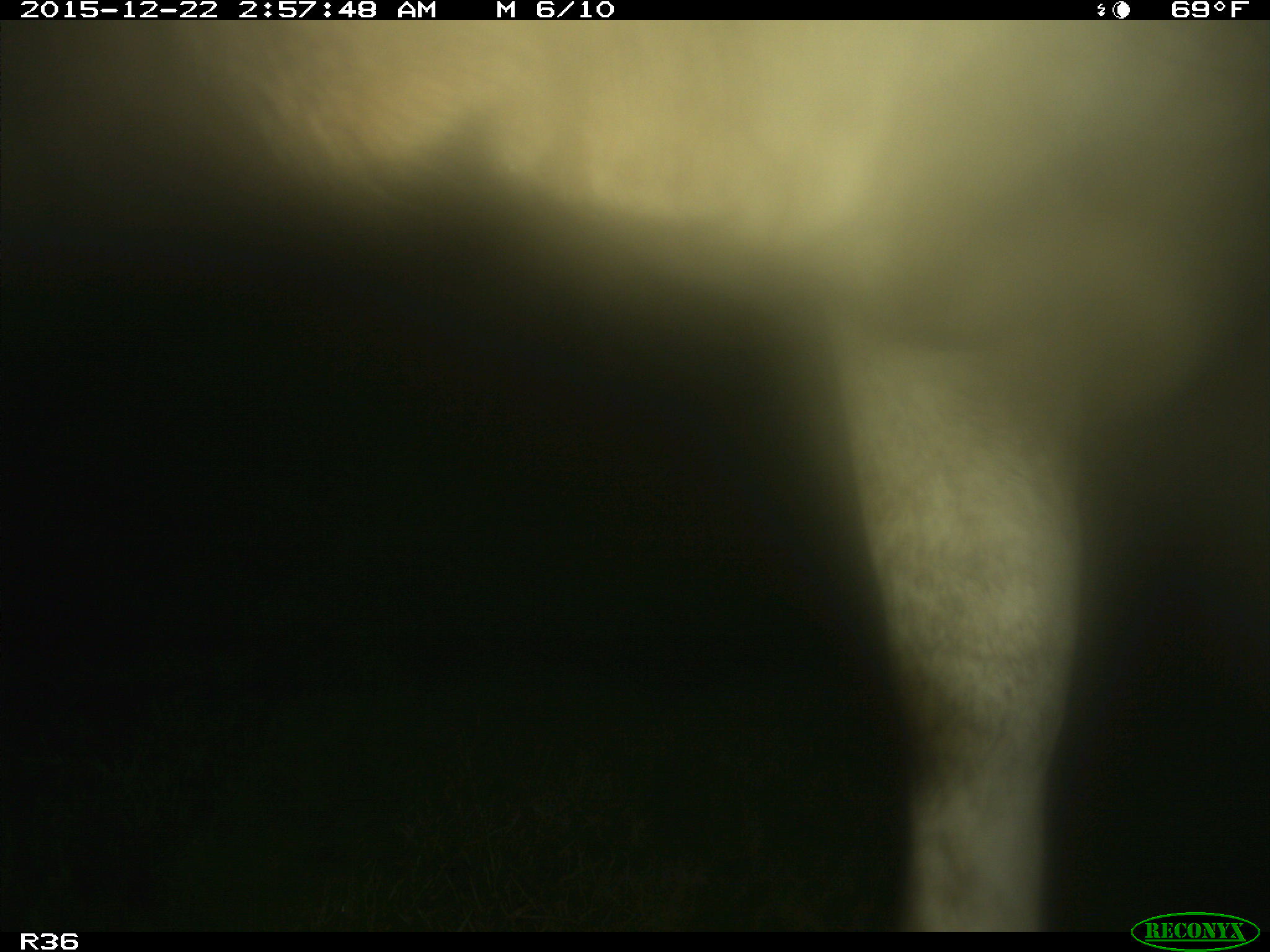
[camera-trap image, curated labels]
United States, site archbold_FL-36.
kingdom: Animalia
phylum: Chordata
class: Mammalia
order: Artiodactyla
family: Bovidae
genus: Bos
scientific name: Bos taurus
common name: domestic cow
Bos taurus (domestic cow).